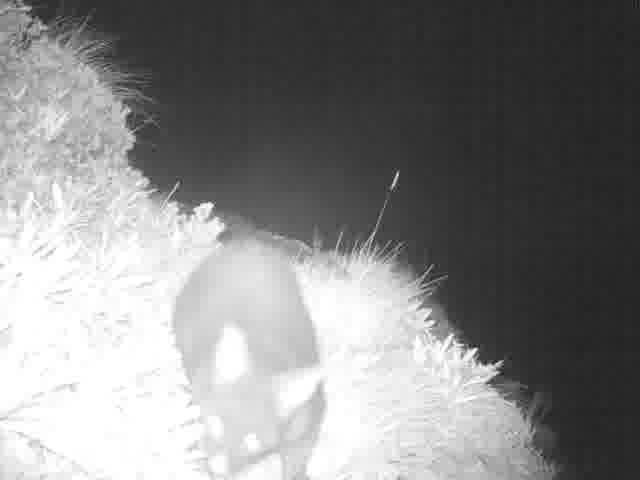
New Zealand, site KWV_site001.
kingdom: Animalia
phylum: Chordata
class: Mammalia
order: Diprotodontia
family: Phalangeridae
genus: Trichosurus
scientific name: Trichosurus vulpecula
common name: common brushtail possum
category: possum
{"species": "possum (common brushtail possum) (Trichosurus vulpecula)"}